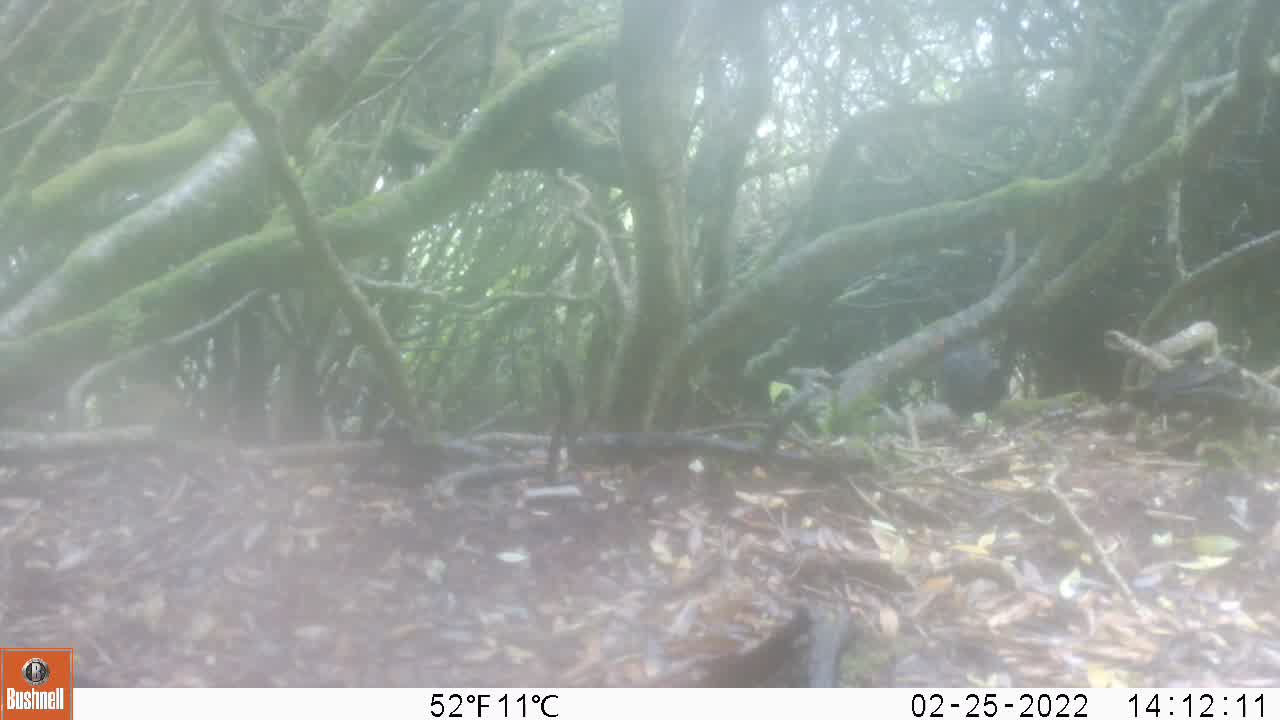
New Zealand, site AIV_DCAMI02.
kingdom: Animalia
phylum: Chordata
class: Aves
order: Passeriformes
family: Turdidae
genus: Turdus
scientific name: Turdus merula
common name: eurasian blackbird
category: blackbird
Blackbird (eurasian blackbird) (Turdus merula).